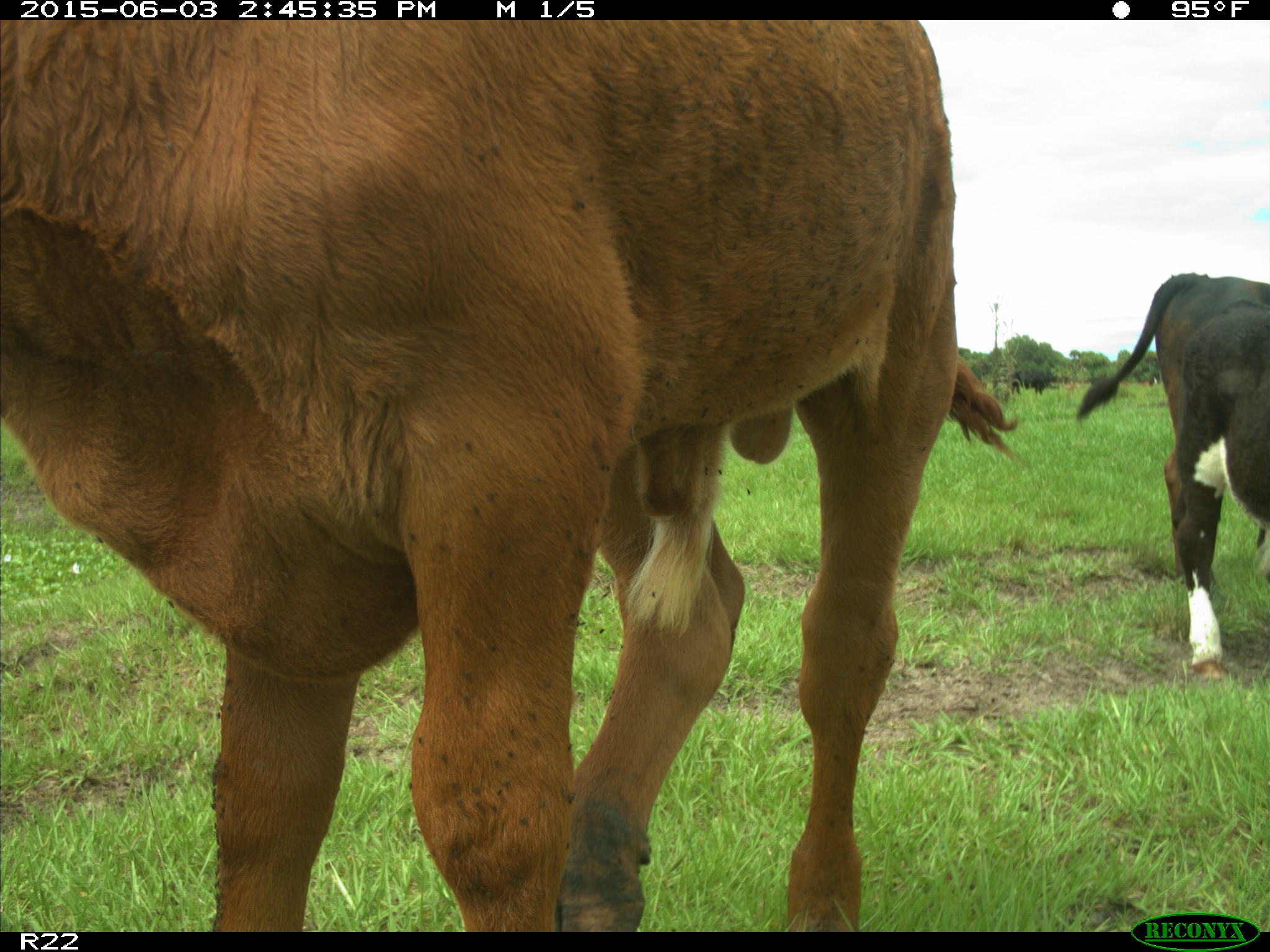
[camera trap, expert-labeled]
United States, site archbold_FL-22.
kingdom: Animalia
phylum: Chordata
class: Mammalia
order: Artiodactyla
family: Bovidae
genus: Bos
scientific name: Bos taurus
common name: domestic cow